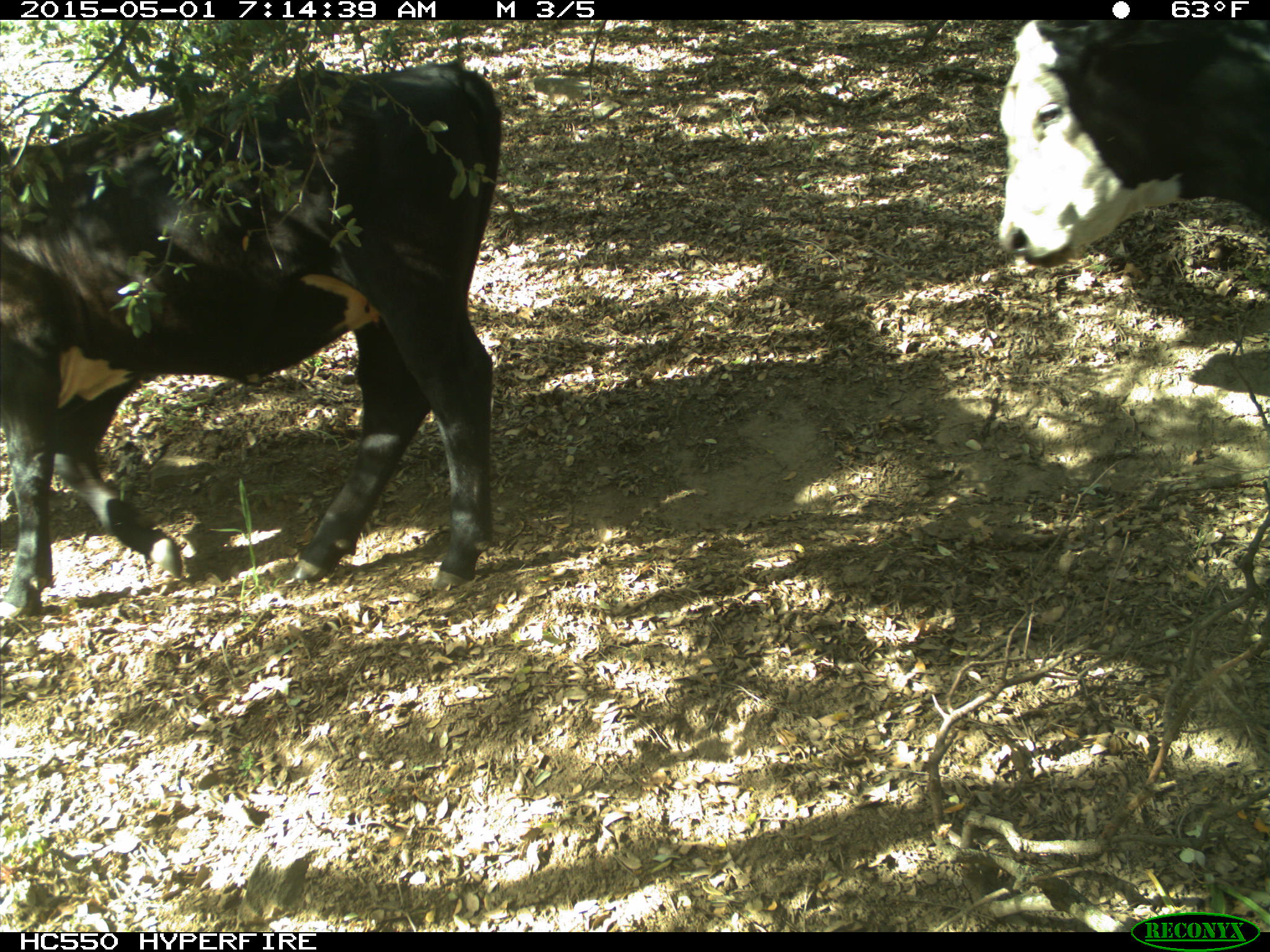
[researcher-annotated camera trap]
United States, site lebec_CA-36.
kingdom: Animalia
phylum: Chordata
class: Mammalia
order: Artiodactyla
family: Bovidae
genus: Bos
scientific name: Bos taurus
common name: domestic cow